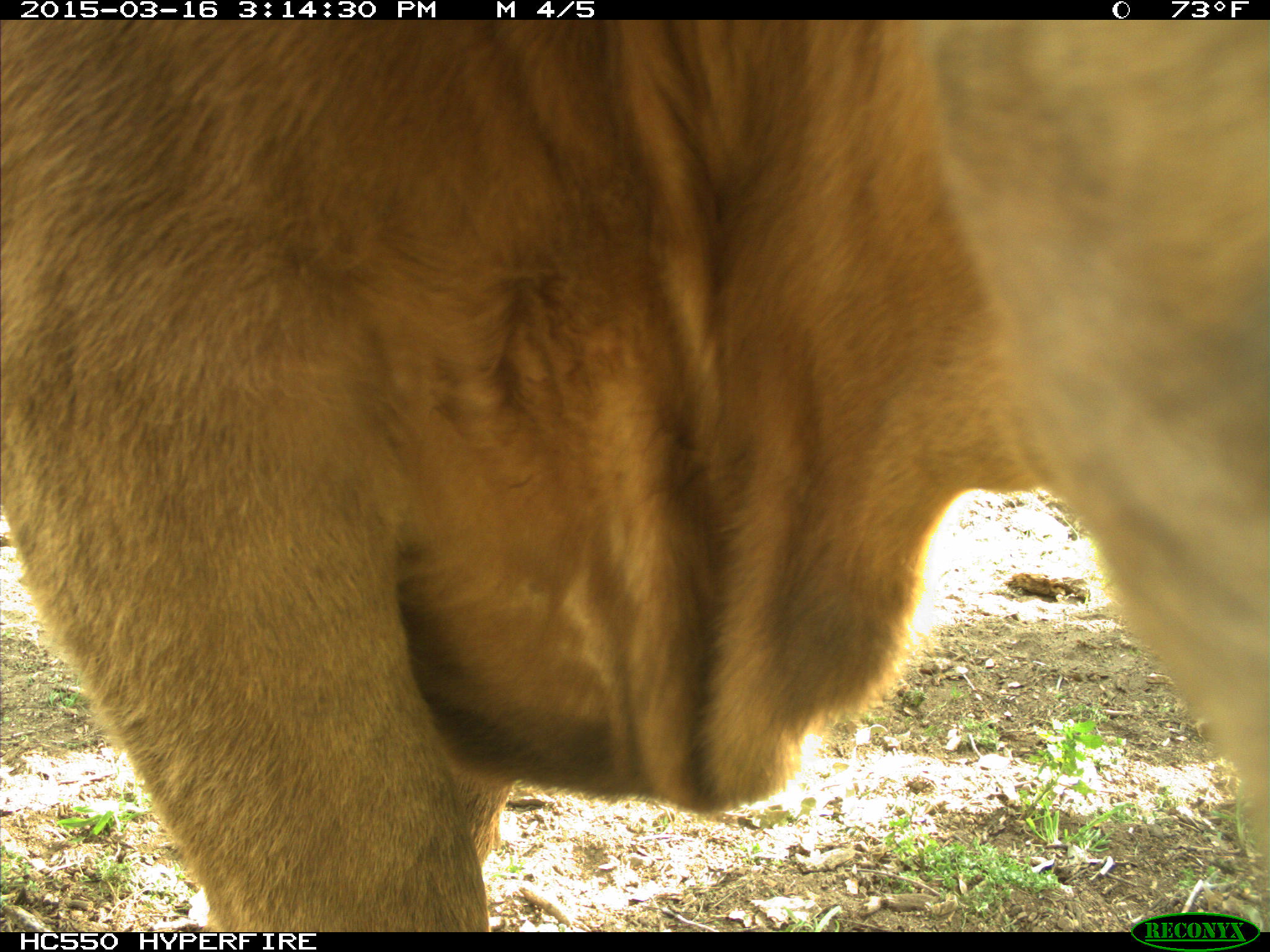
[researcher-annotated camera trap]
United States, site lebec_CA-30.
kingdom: Animalia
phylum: Chordata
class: Mammalia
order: Artiodactyla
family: Bovidae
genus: Bos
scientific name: Bos taurus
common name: domestic cow